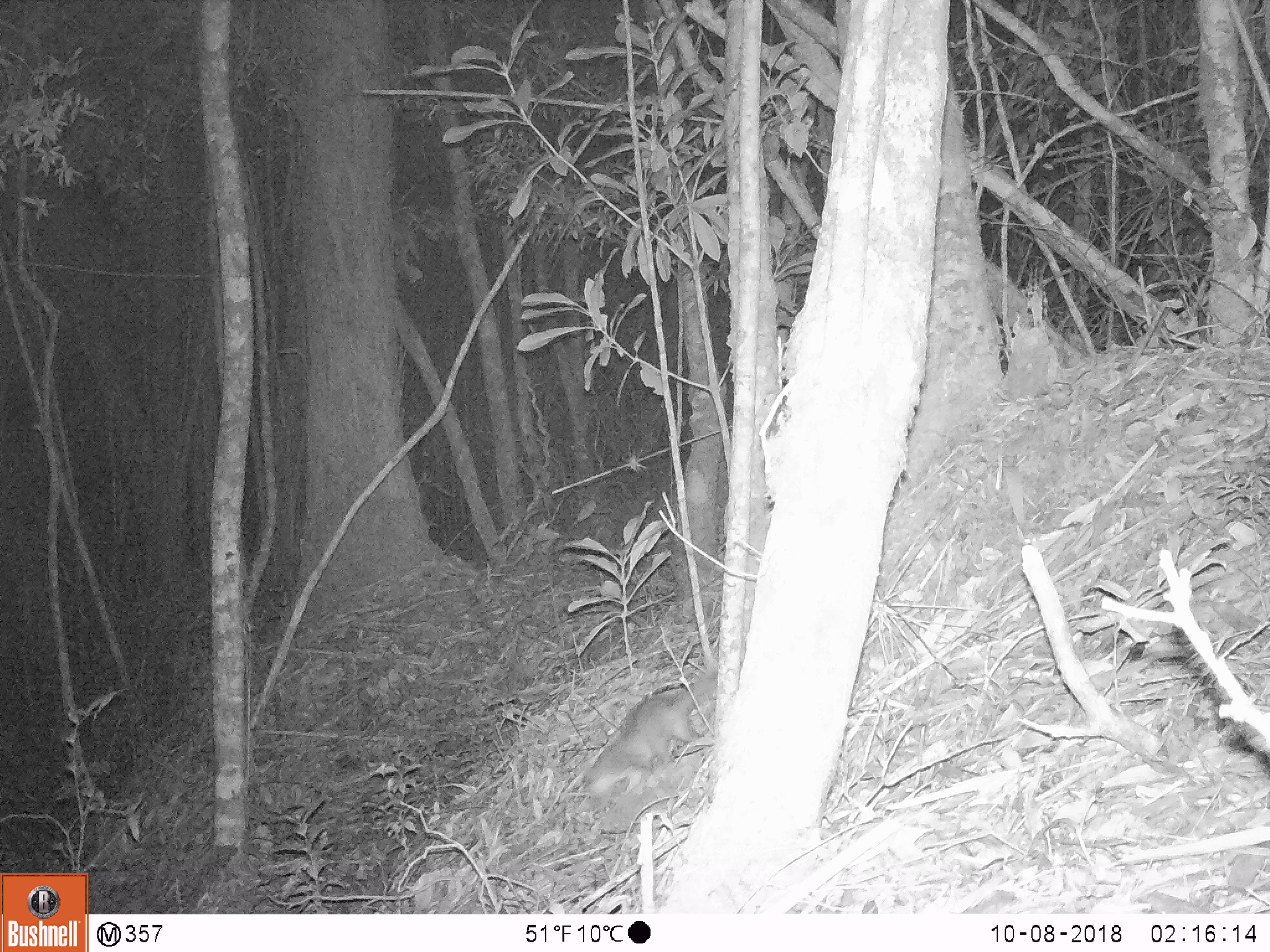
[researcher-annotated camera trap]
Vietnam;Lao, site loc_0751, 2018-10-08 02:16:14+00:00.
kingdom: Animalia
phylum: Chordata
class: Mammalia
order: Carnivora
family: Mustelidae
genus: Melogale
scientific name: Melogale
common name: ferret badger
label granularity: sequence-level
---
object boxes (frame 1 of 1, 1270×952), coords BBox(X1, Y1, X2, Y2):
ferret badger: BBox(580, 667, 718, 806)